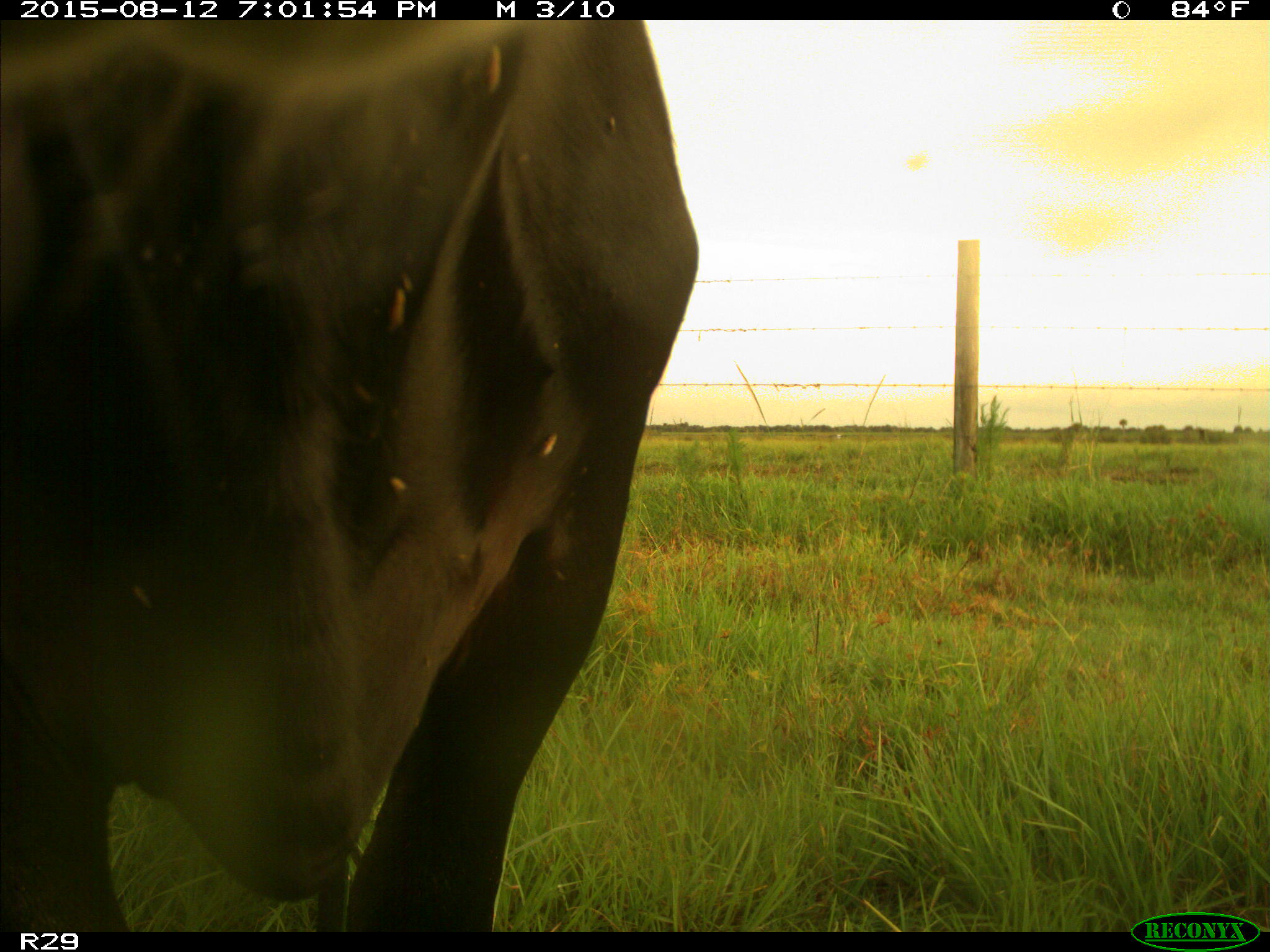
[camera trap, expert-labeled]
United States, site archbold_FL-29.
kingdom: Animalia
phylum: Chordata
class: Mammalia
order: Artiodactyla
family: Bovidae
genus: Bos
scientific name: Bos taurus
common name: domestic cow